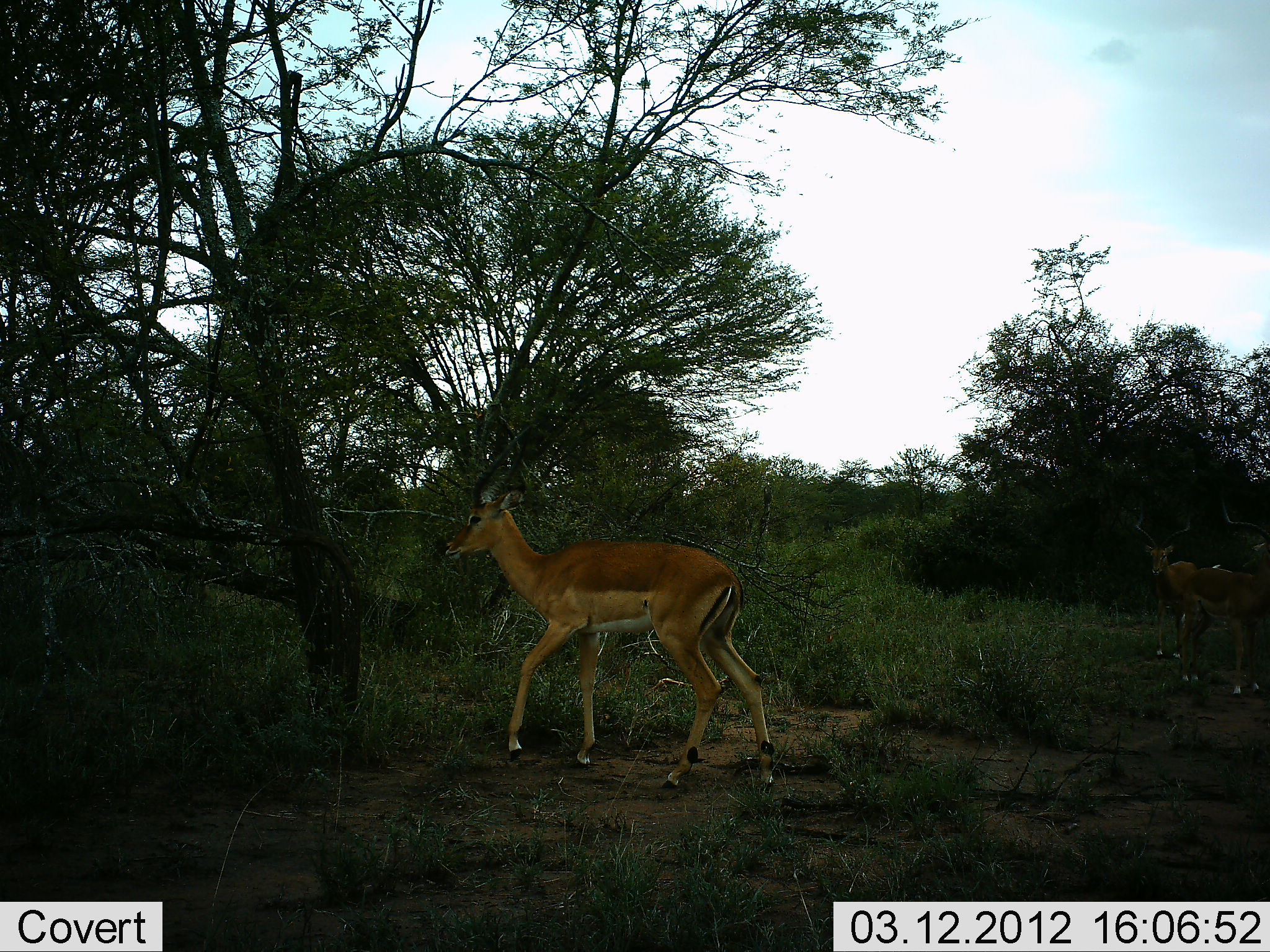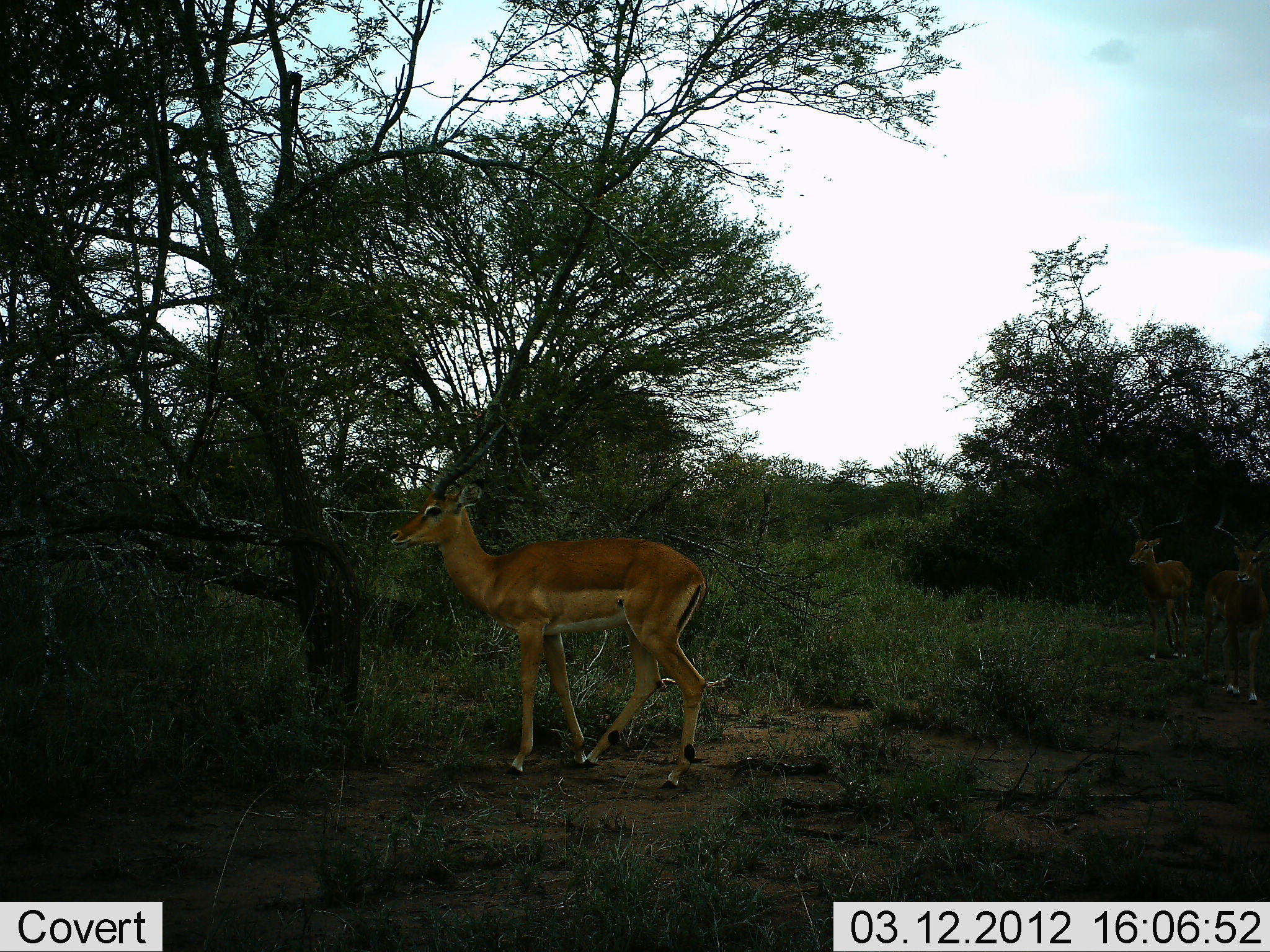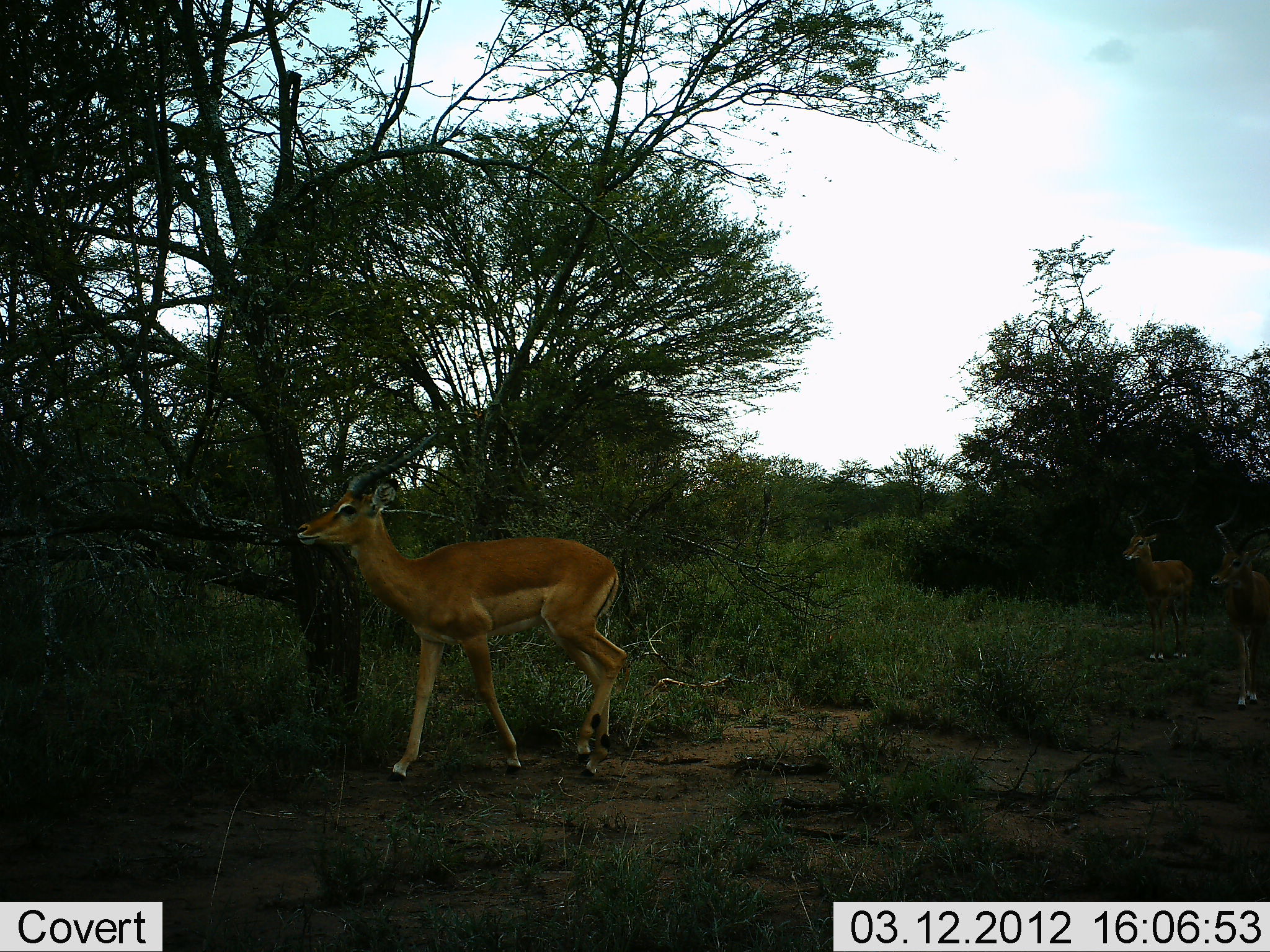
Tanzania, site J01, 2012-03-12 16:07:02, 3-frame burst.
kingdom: Animalia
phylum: Chordata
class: Mammalia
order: Artiodactyla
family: Bovidae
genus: Aepyceros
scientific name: Aepyceros melampus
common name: impala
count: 3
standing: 45%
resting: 5%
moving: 80%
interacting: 0%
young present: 5%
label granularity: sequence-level